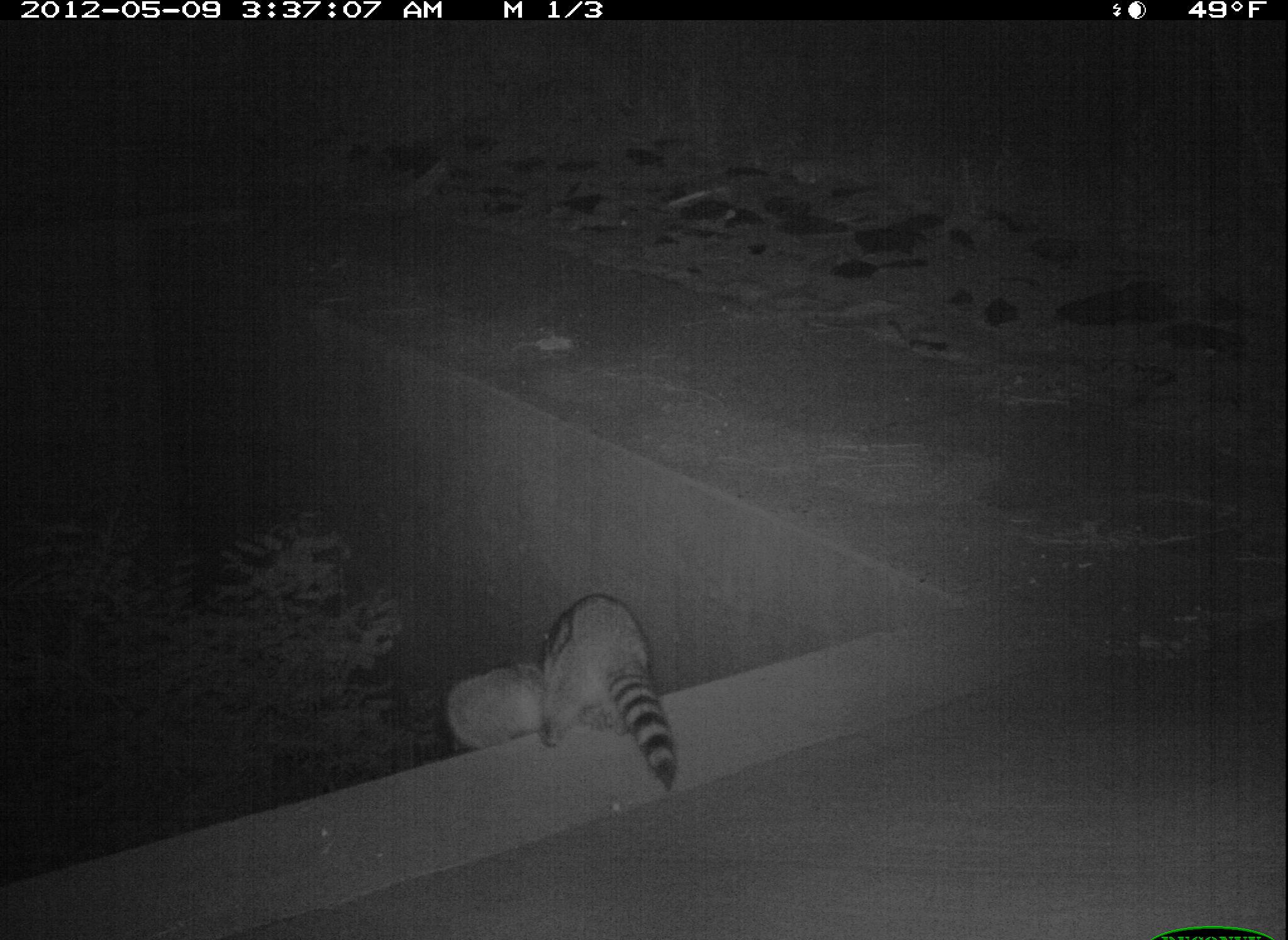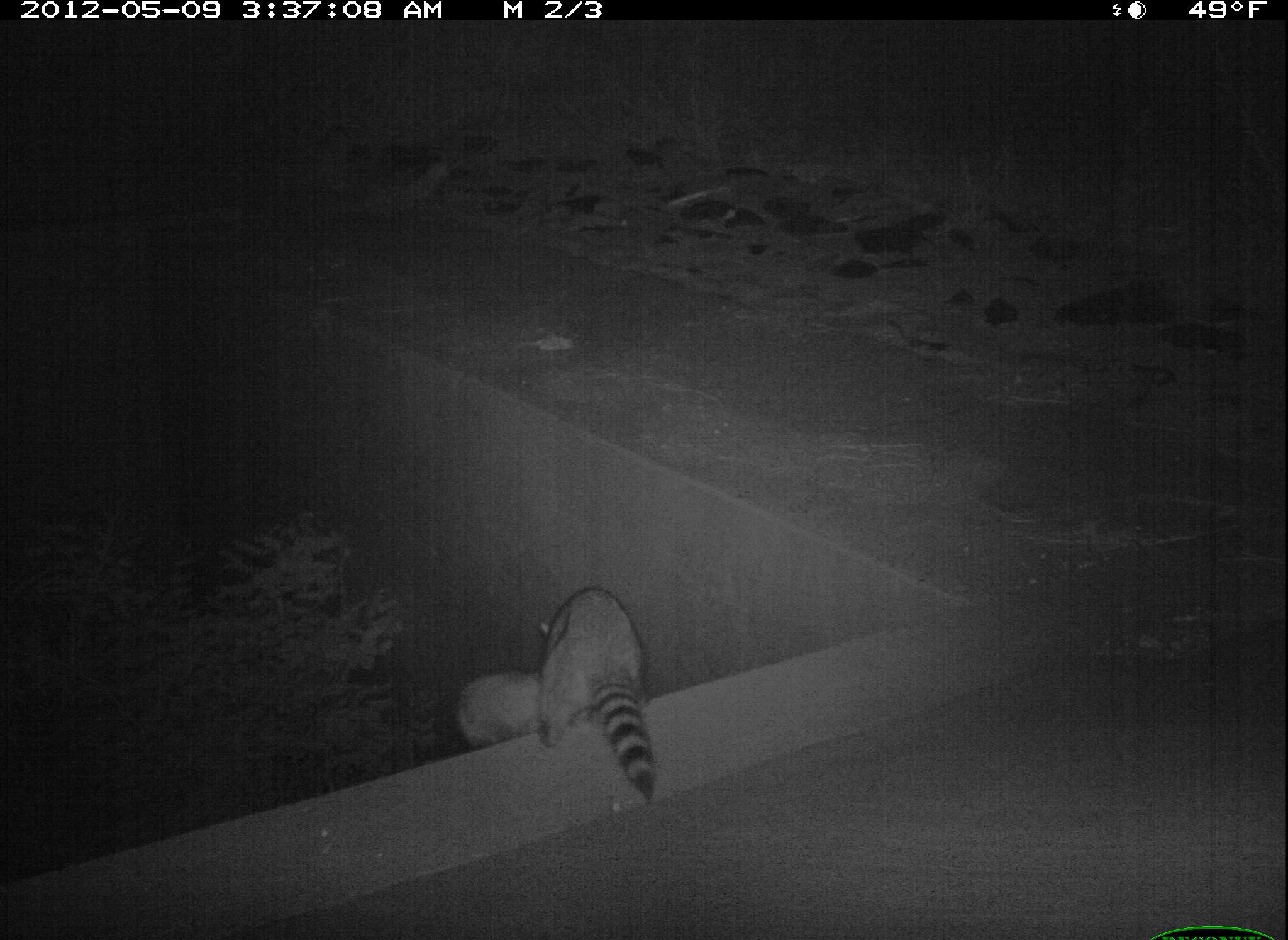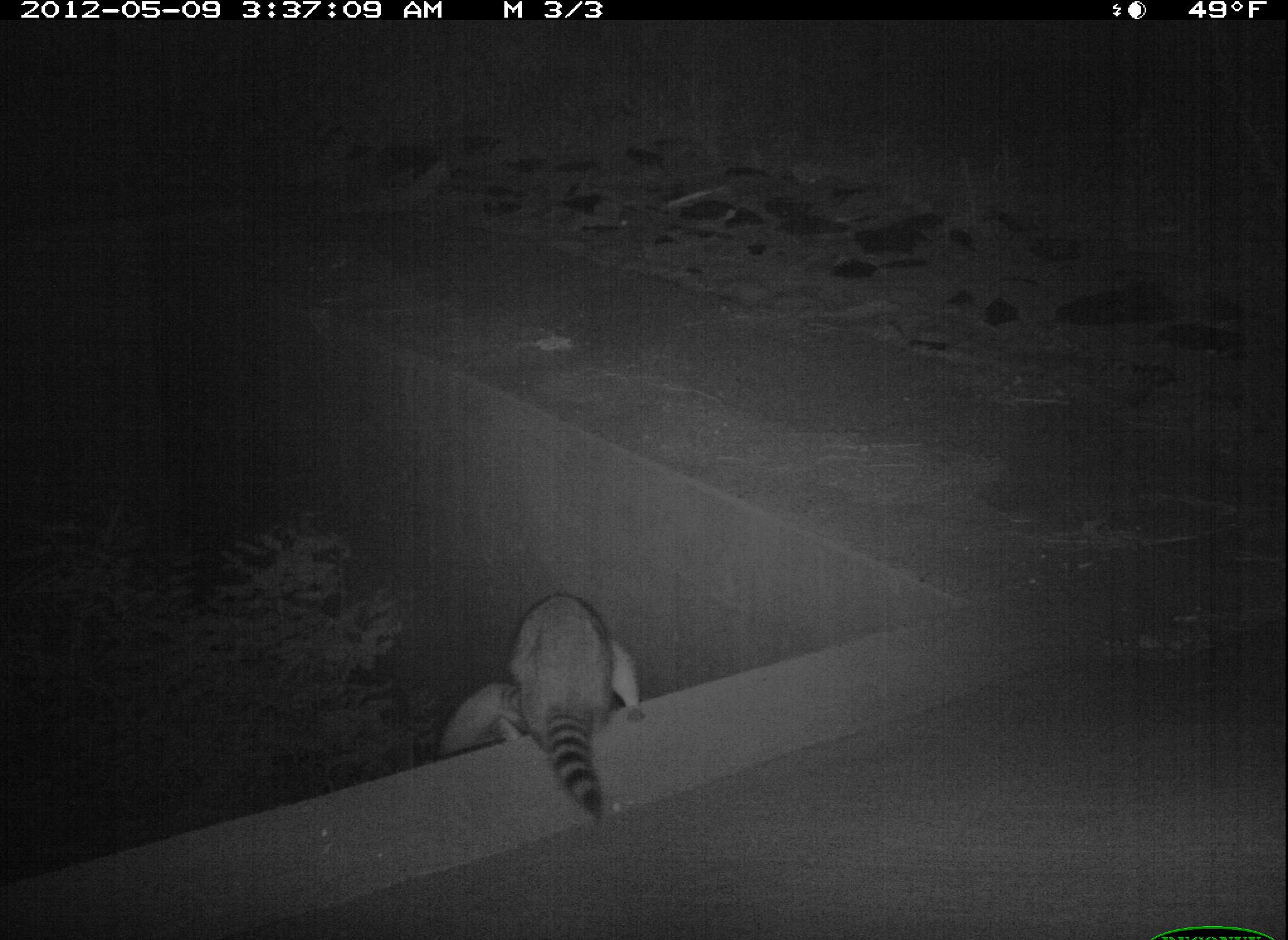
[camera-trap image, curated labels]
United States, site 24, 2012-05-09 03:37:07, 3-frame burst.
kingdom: Animalia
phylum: Chordata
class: Mammalia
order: Carnivora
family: Procyonidae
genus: Procyon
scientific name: Procyon lotor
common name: raccoon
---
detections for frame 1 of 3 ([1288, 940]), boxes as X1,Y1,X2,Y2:
raccoon: 538,595,678,796; 445,657,543,749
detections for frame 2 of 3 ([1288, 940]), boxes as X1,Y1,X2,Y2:
raccoon: 537,586,657,803; 454,670,535,748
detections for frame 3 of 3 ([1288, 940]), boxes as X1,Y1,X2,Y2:
raccoon: 506,592,646,823; 430,684,529,756